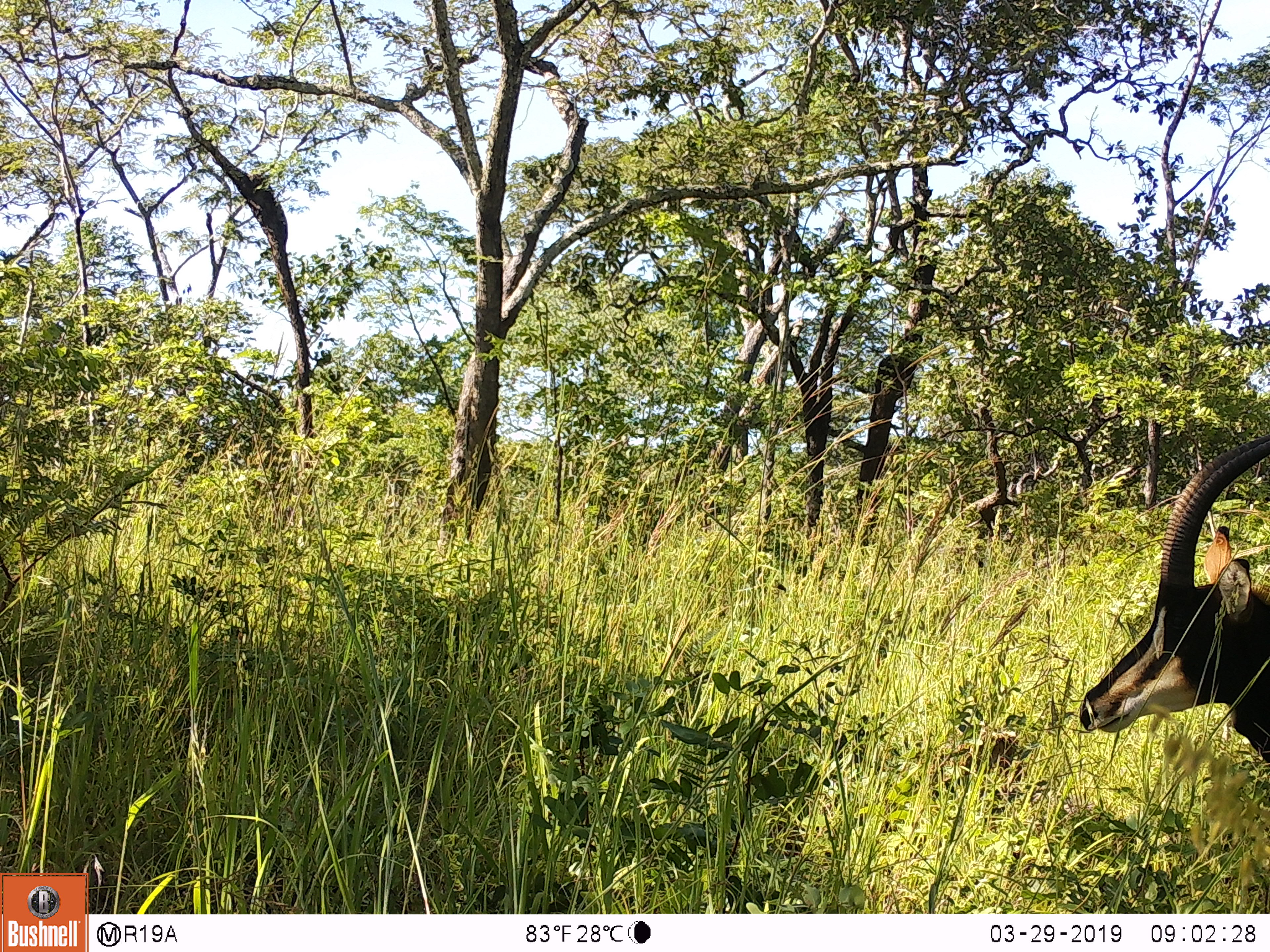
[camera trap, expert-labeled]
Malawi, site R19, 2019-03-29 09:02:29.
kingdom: Animalia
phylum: Chordata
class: Mammalia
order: Artiodactyla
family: Bovidae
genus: Hippotragus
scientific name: Hippotragus niger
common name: sable antelope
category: sable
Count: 1.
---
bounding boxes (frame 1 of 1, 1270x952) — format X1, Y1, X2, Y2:
sable: 1064, 421, 1270, 829